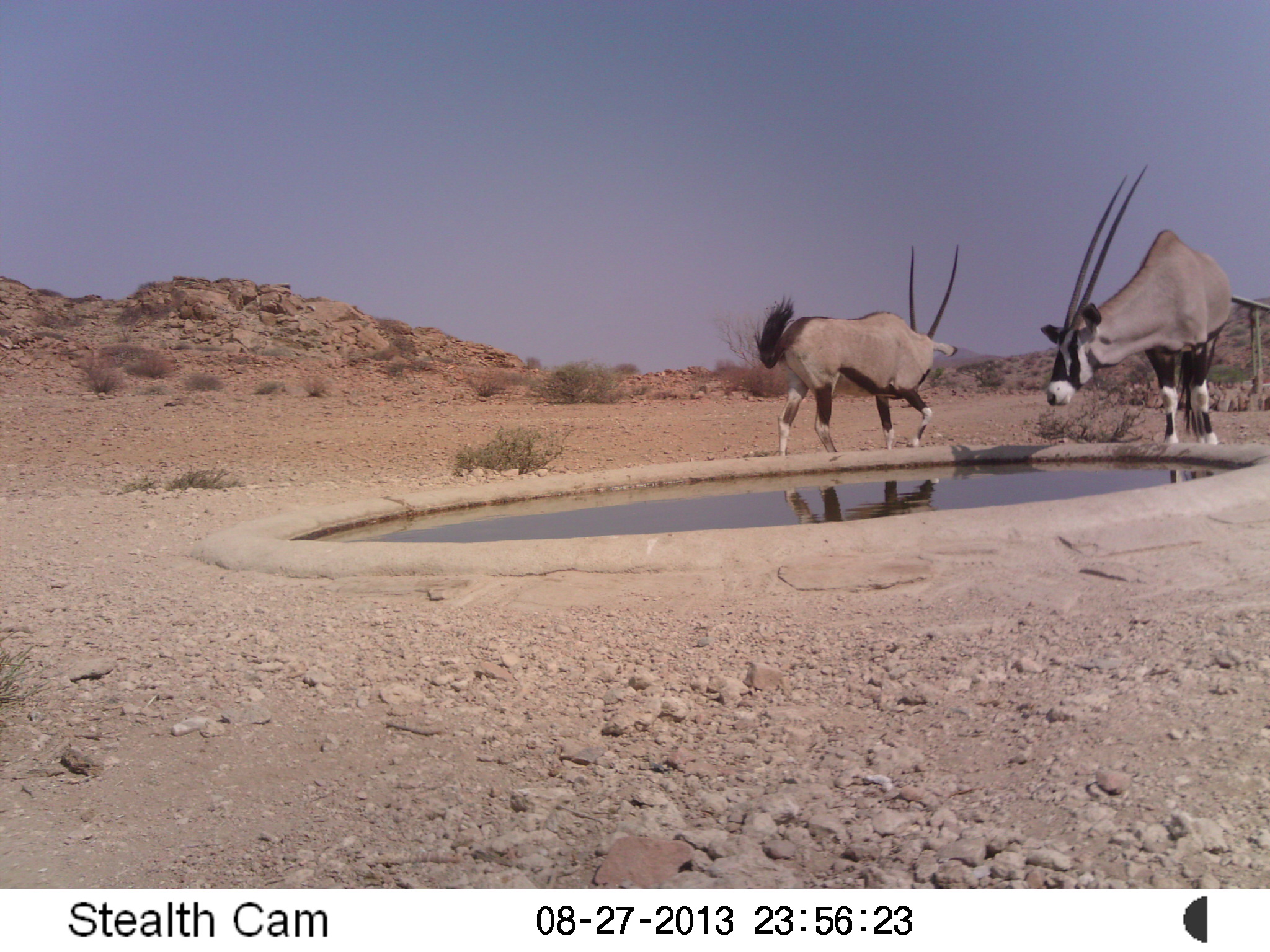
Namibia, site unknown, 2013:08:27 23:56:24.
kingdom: Animalia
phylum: Chordata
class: Mammalia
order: Artiodactyla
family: Bovidae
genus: Oryx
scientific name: Oryx gazella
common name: gemsbok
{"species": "Oryx gazella (gemsbok)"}